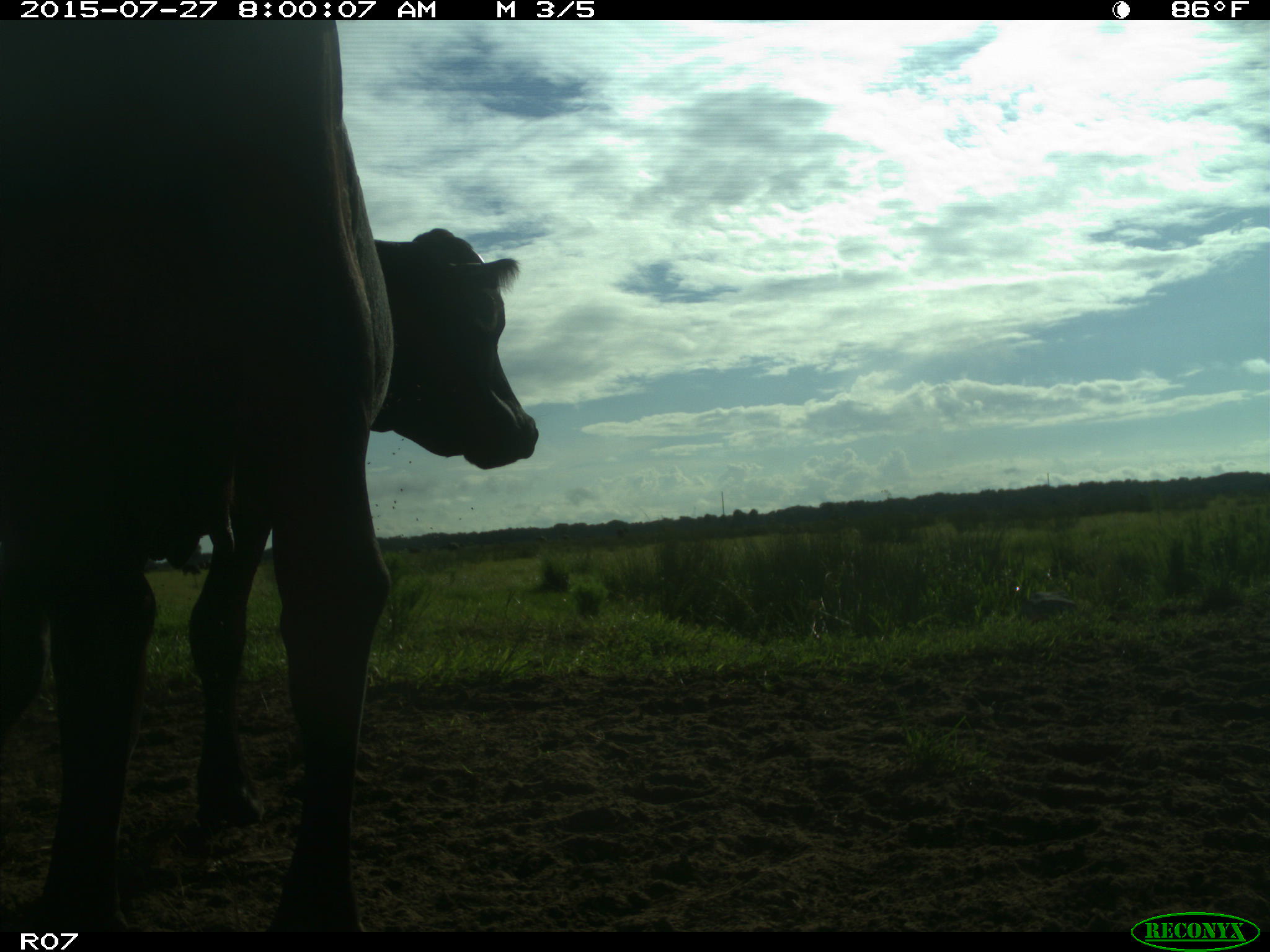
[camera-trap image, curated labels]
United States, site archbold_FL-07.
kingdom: Animalia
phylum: Chordata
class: Mammalia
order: Artiodactyla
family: Bovidae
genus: Bos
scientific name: Bos taurus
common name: domestic cow